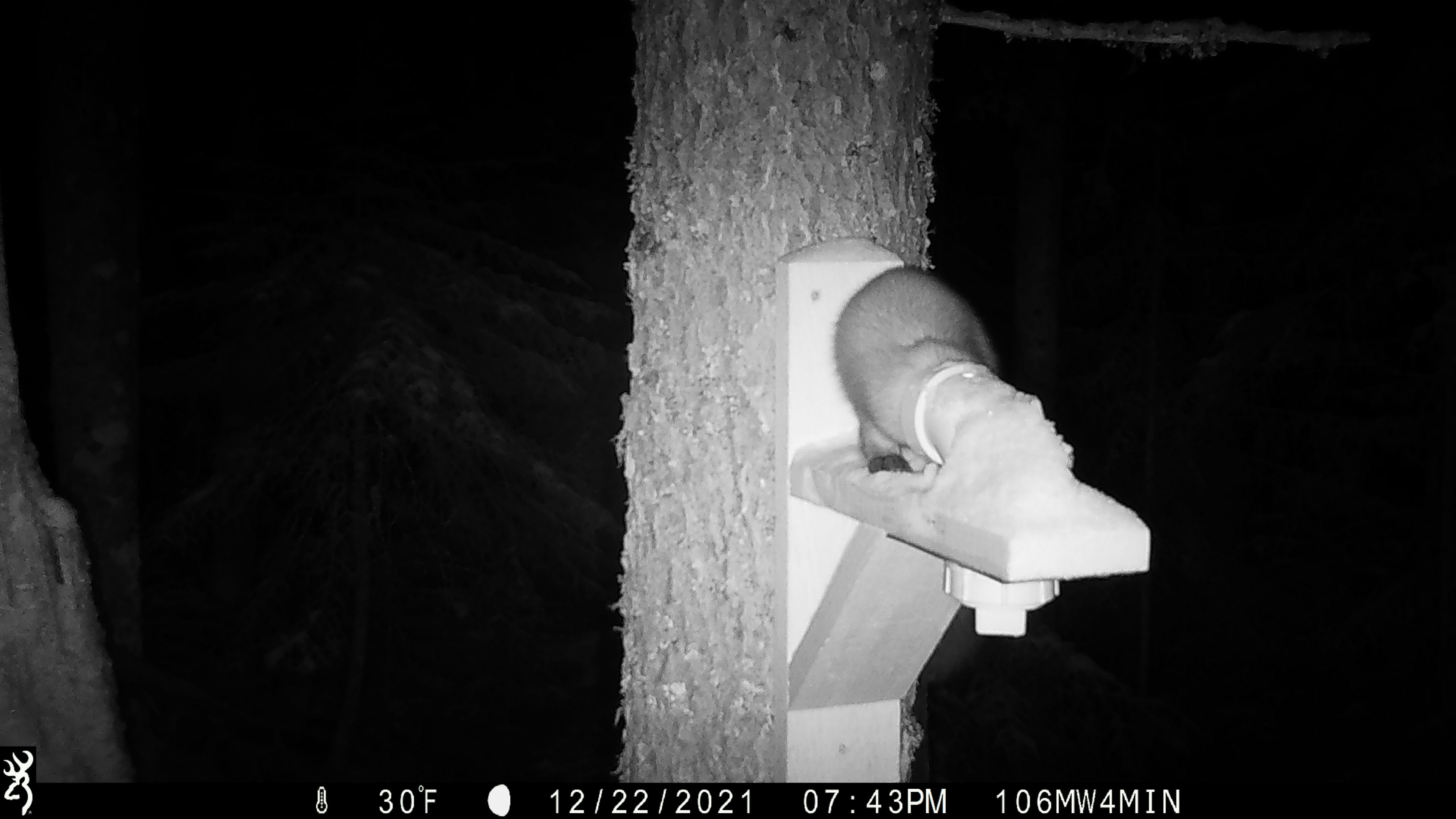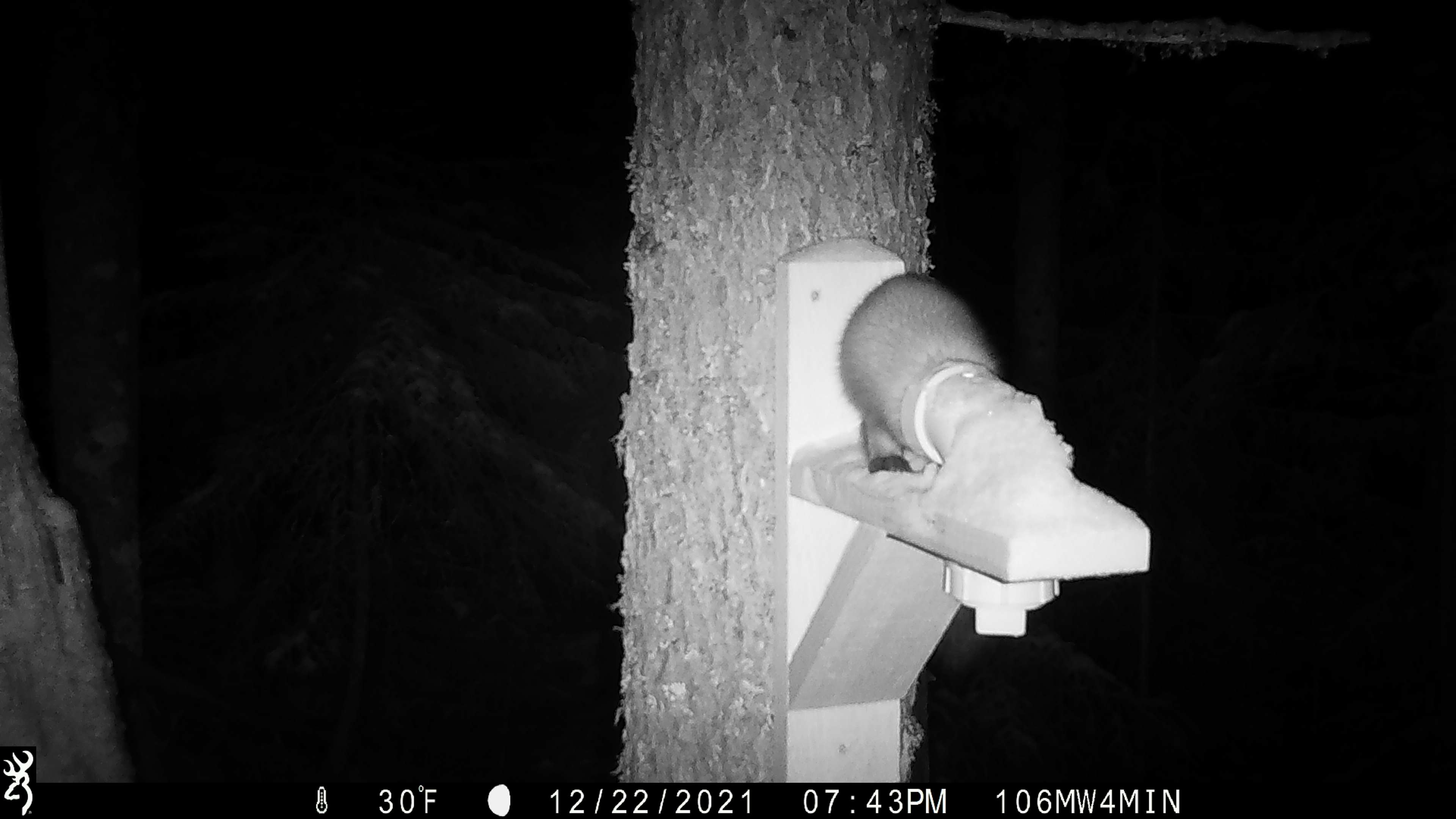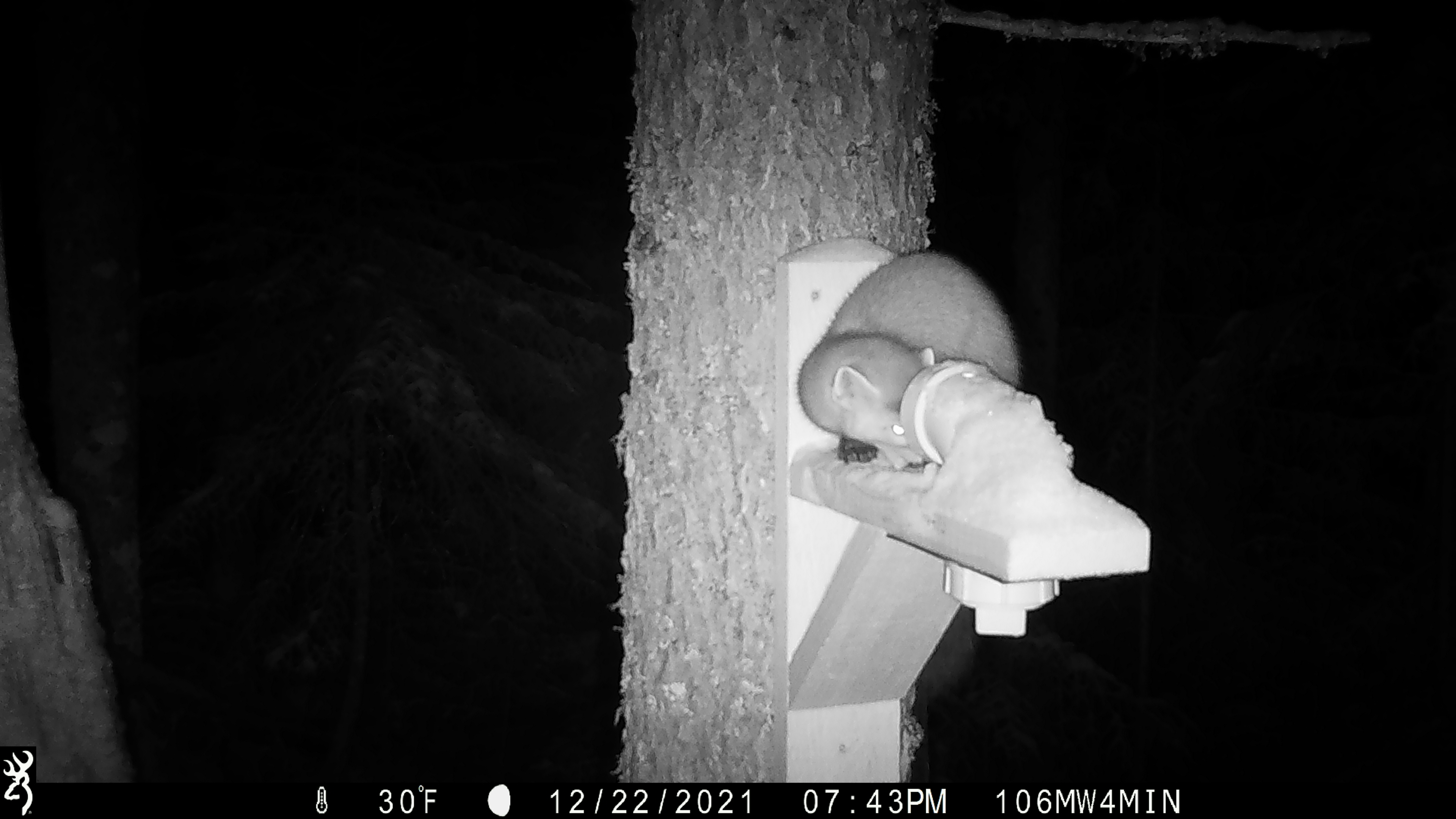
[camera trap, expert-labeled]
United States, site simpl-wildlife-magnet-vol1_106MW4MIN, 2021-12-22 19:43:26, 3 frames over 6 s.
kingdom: Animalia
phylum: Chordata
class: Mammalia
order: Carnivora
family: Mustelidae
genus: Martes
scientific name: Martes americana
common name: american marten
American marten (Martes americana).